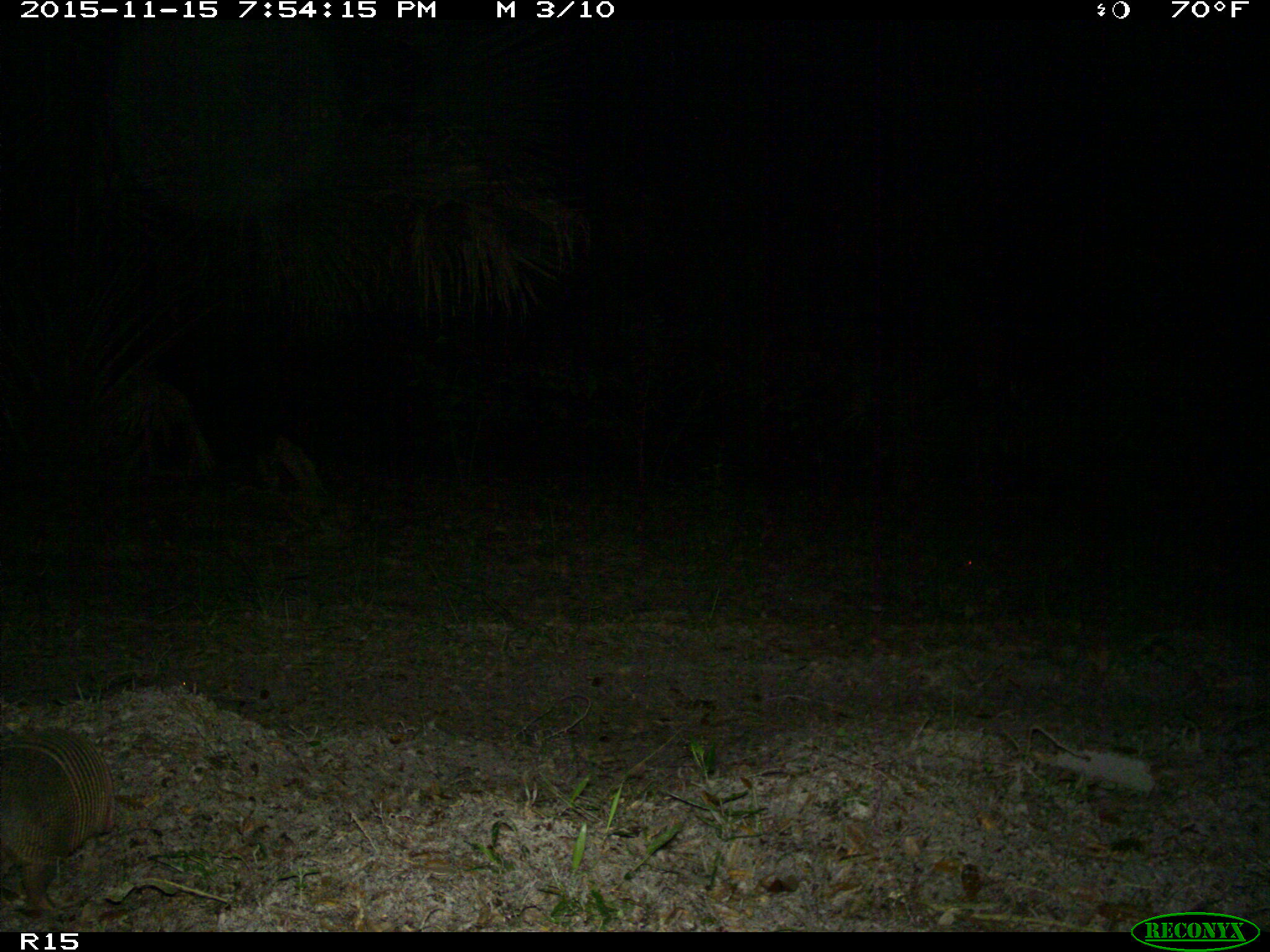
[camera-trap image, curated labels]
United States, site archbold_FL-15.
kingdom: Animalia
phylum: Chordata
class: Mammalia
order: Cingulata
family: Dasypodidae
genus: Dasypus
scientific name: Dasypus novemcinctus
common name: nine-banded armadillo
Dasypus novemcinctus (nine-banded armadillo).